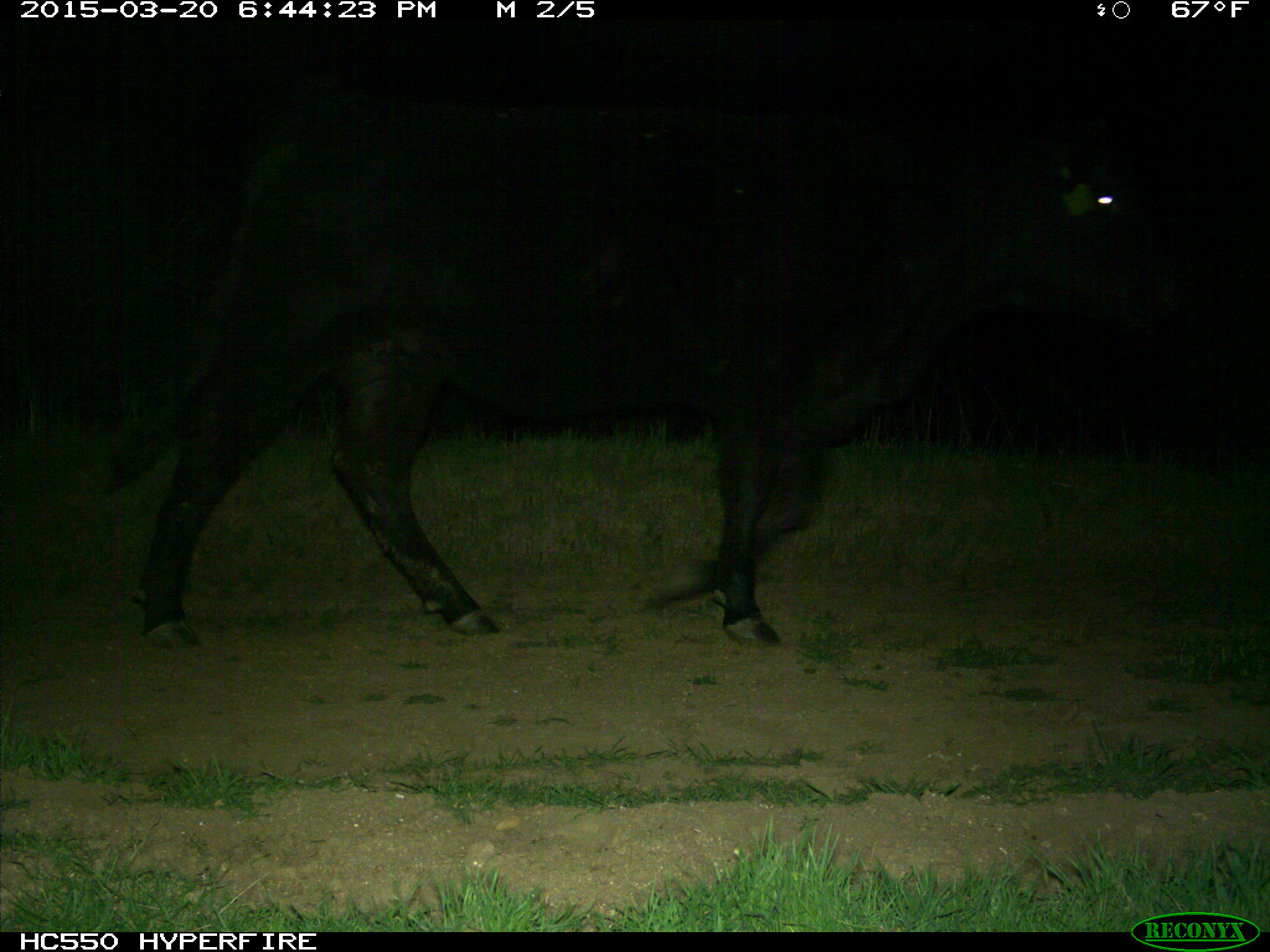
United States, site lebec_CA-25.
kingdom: Animalia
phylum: Chordata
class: Mammalia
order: Artiodactyla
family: Bovidae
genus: Bos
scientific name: Bos taurus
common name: domestic cow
Bos taurus (domestic cow).